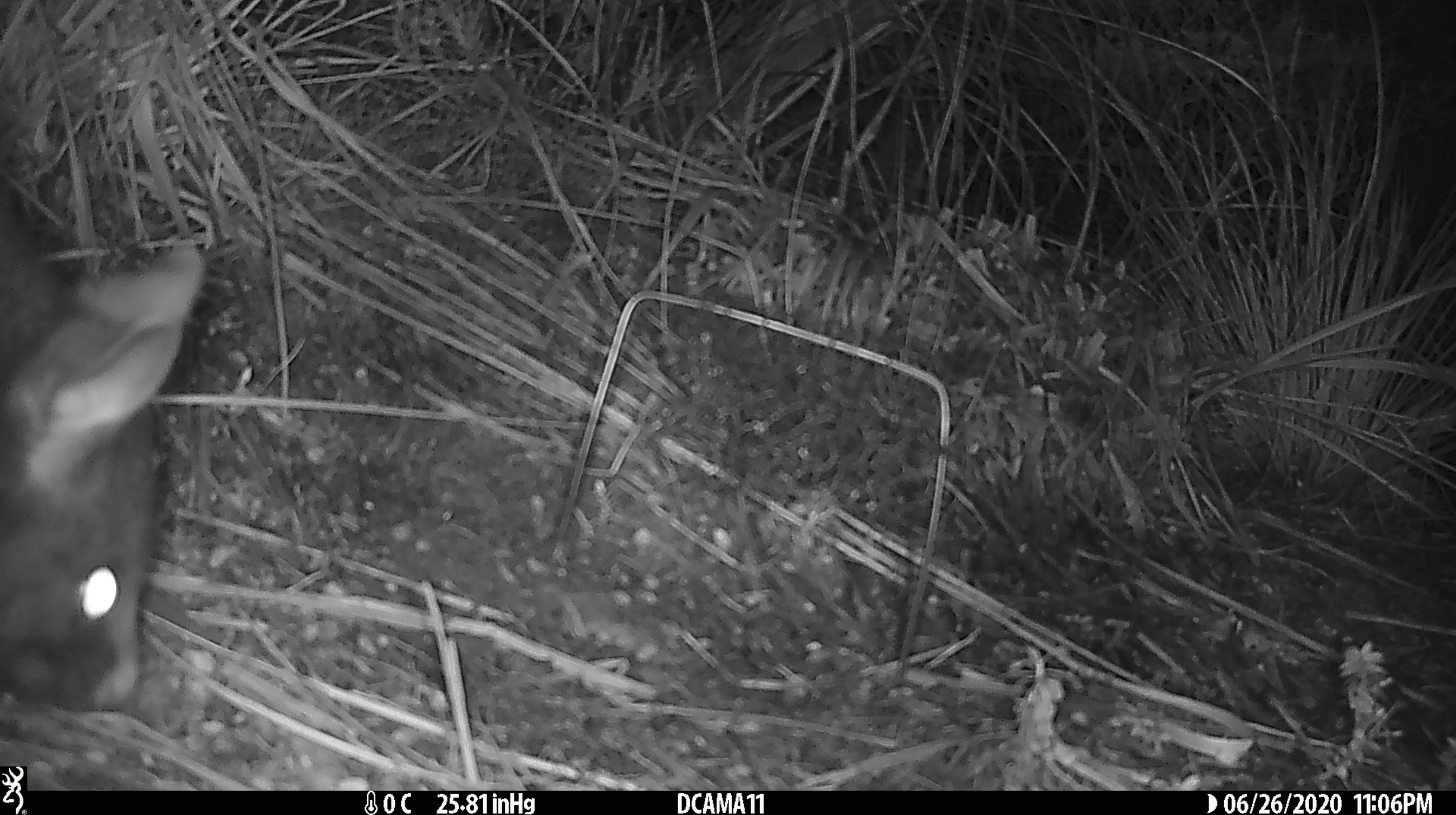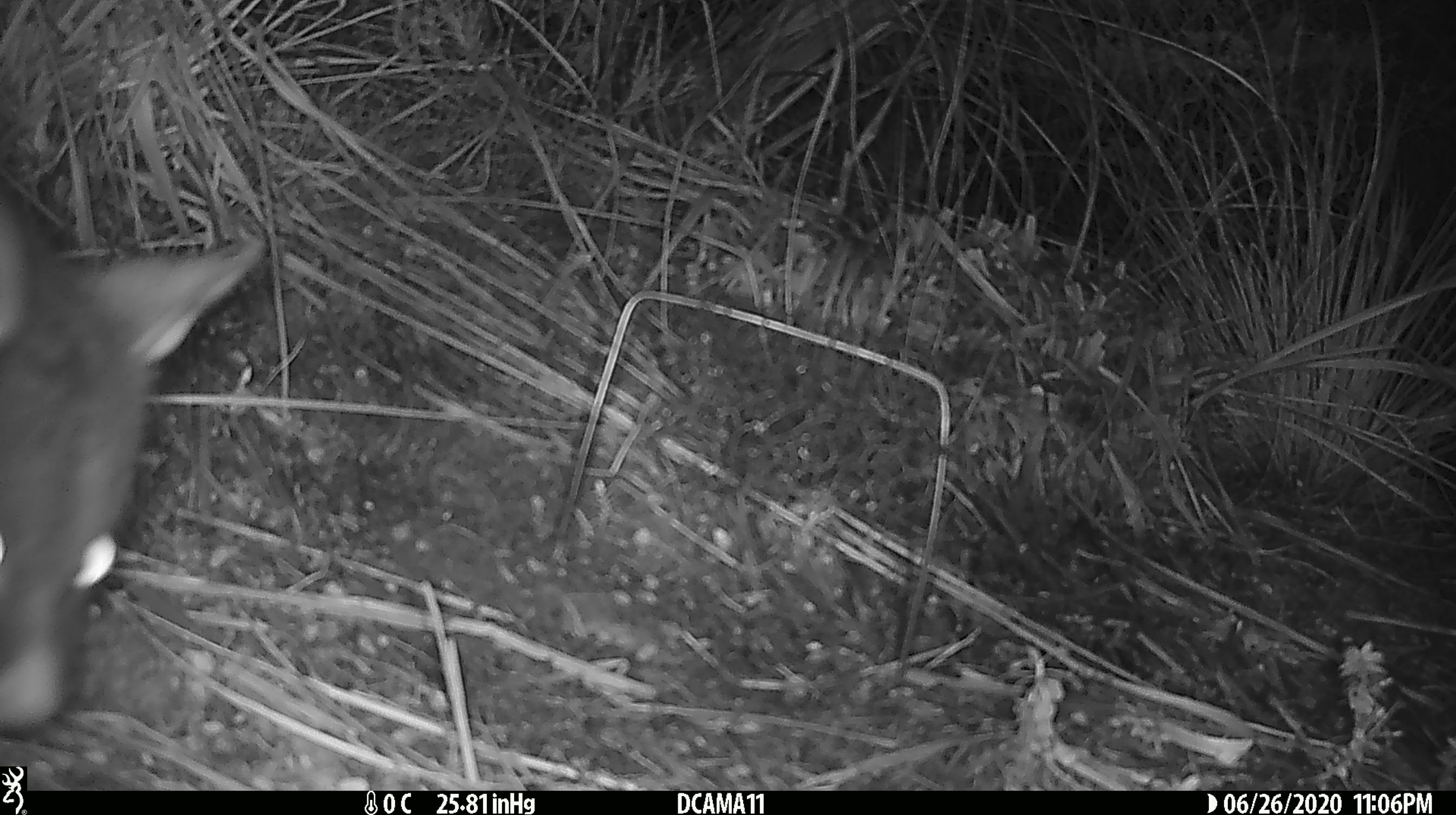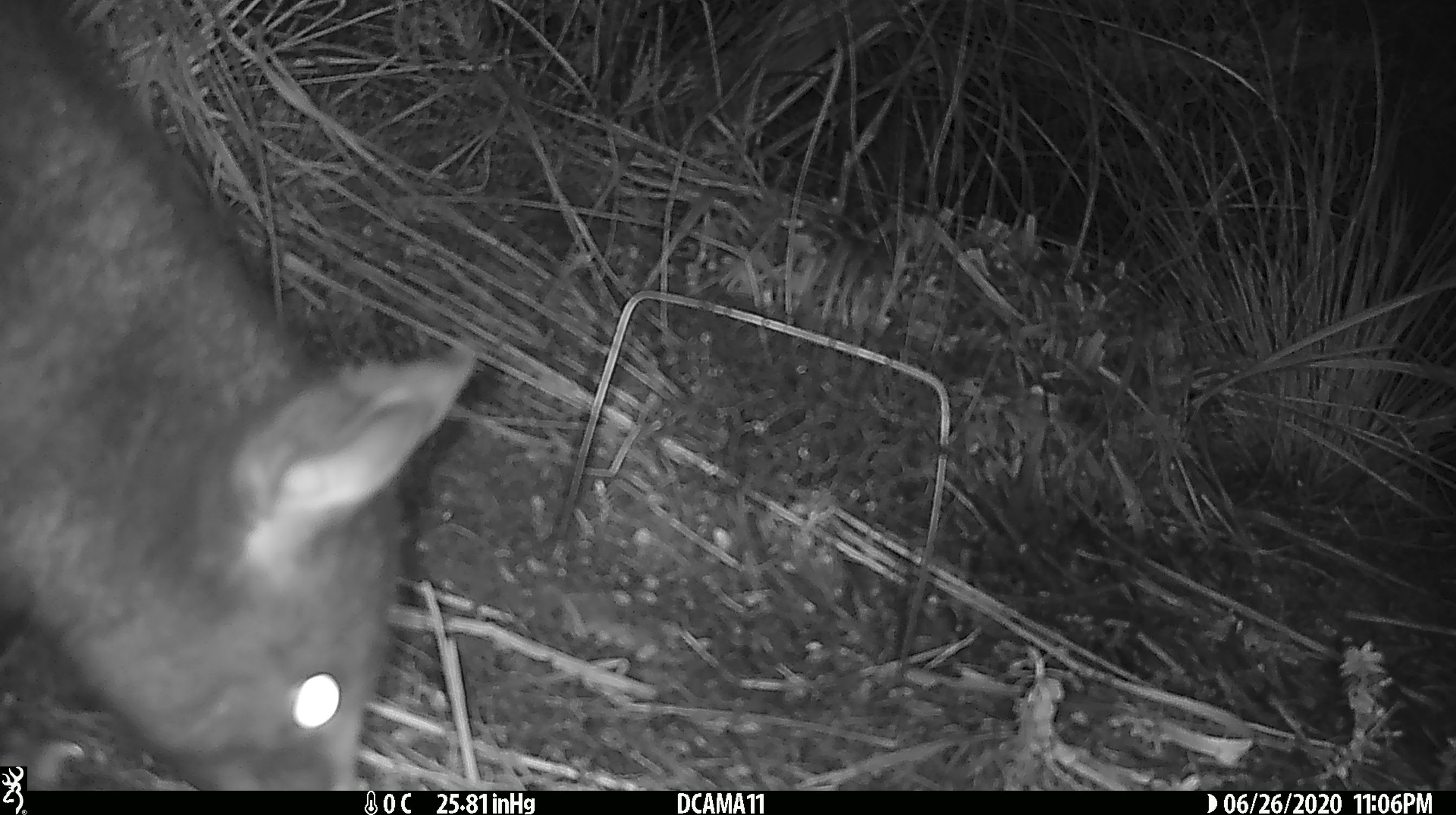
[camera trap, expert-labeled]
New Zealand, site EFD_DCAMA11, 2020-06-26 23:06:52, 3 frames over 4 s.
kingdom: Animalia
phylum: Chordata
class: Mammalia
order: Diprotodontia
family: Phalangeridae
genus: Trichosurus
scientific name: Trichosurus vulpecula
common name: common brushtail possum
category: possum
Possum (common brushtail possum) (Trichosurus vulpecula).